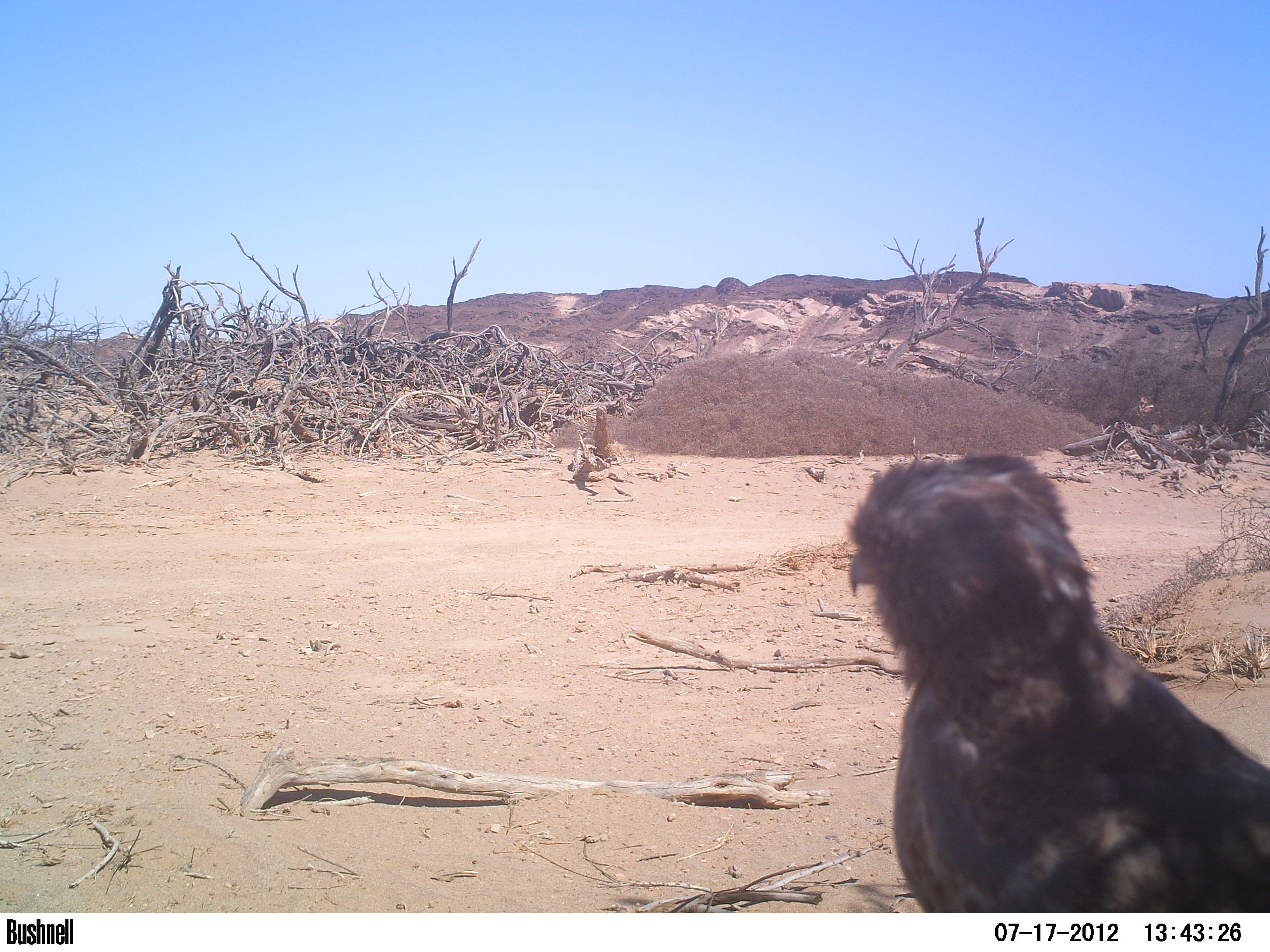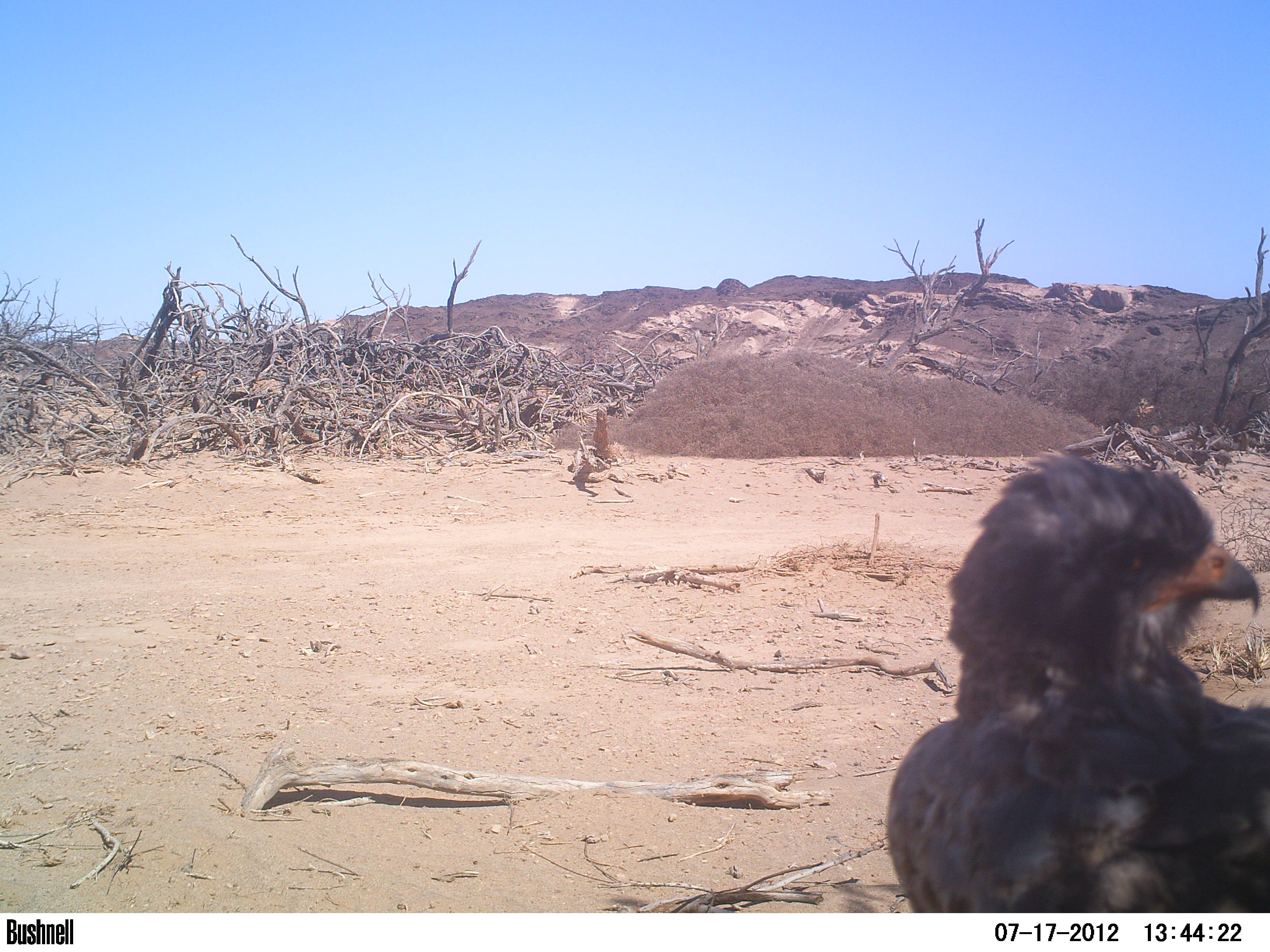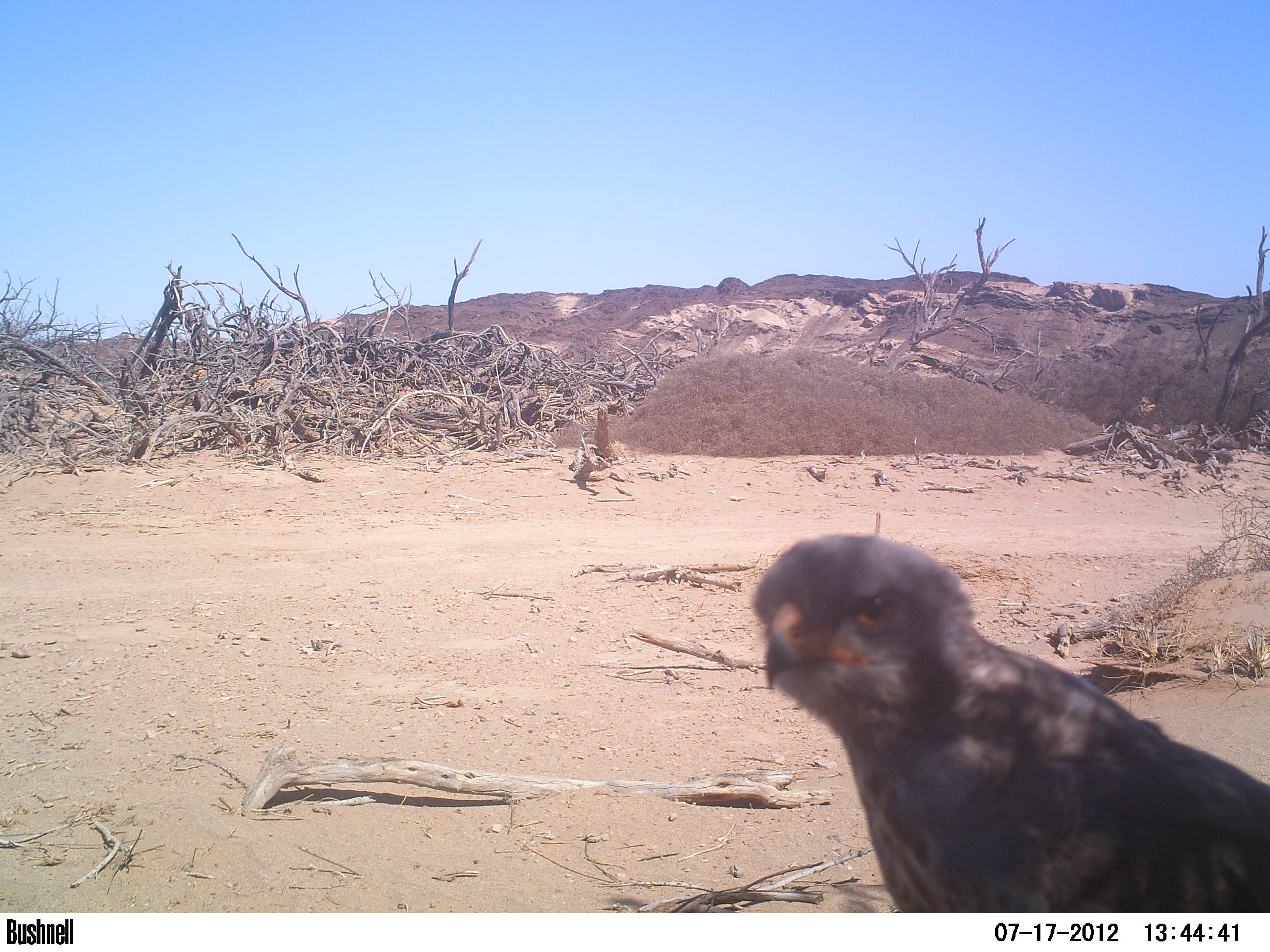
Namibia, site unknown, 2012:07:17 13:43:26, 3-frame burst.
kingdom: Animalia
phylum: Chordata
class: Aves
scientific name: Aves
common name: raptor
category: cn-raptors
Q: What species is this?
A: Cn-raptors (raptor) (Aves).